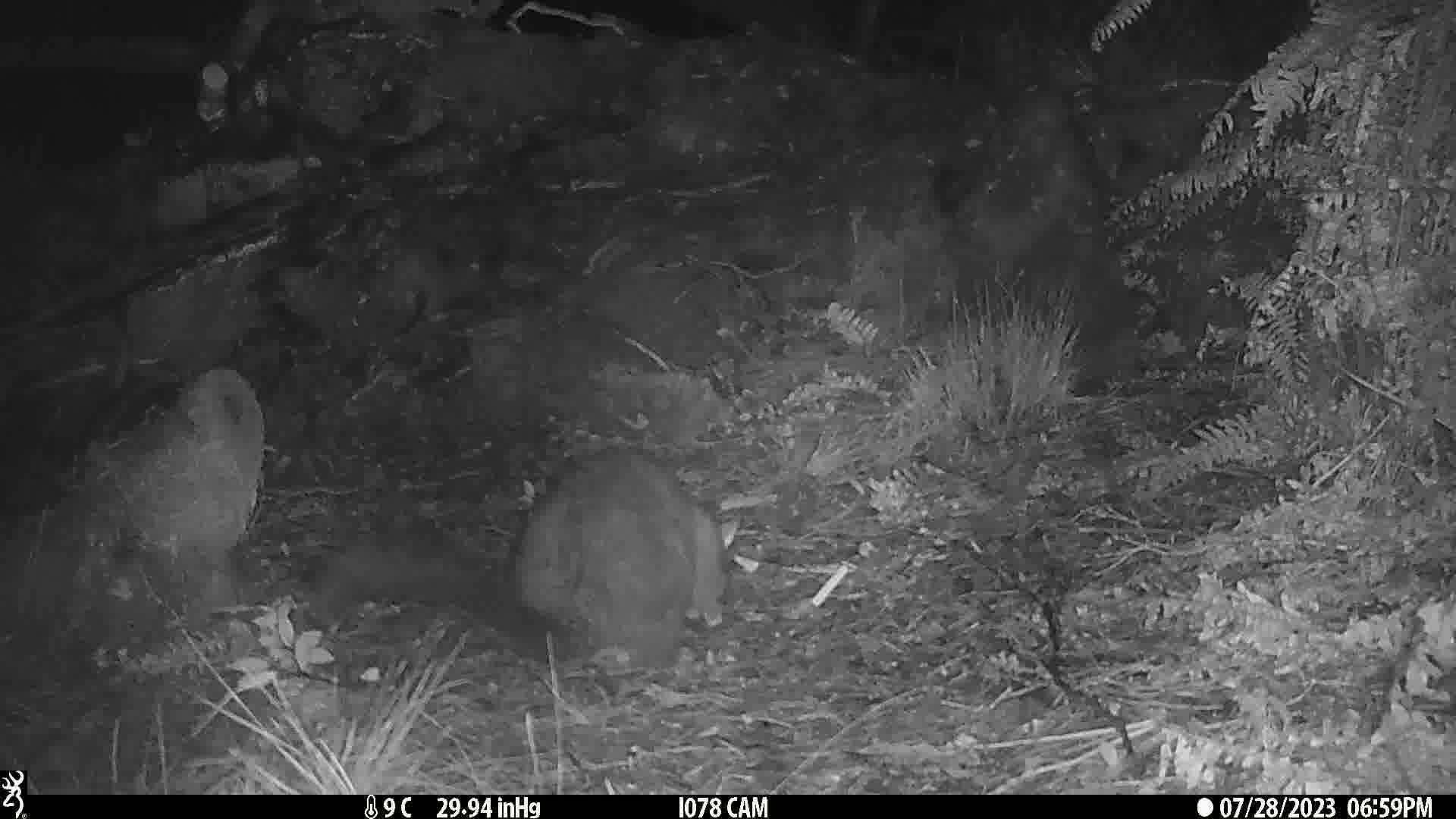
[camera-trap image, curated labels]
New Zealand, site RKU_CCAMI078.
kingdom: Animalia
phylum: Chordata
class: Mammalia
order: Diprotodontia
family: Phalangeridae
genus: Trichosurus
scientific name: Trichosurus vulpecula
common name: common brushtail possum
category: possum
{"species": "possum (common brushtail possum) (Trichosurus vulpecula)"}